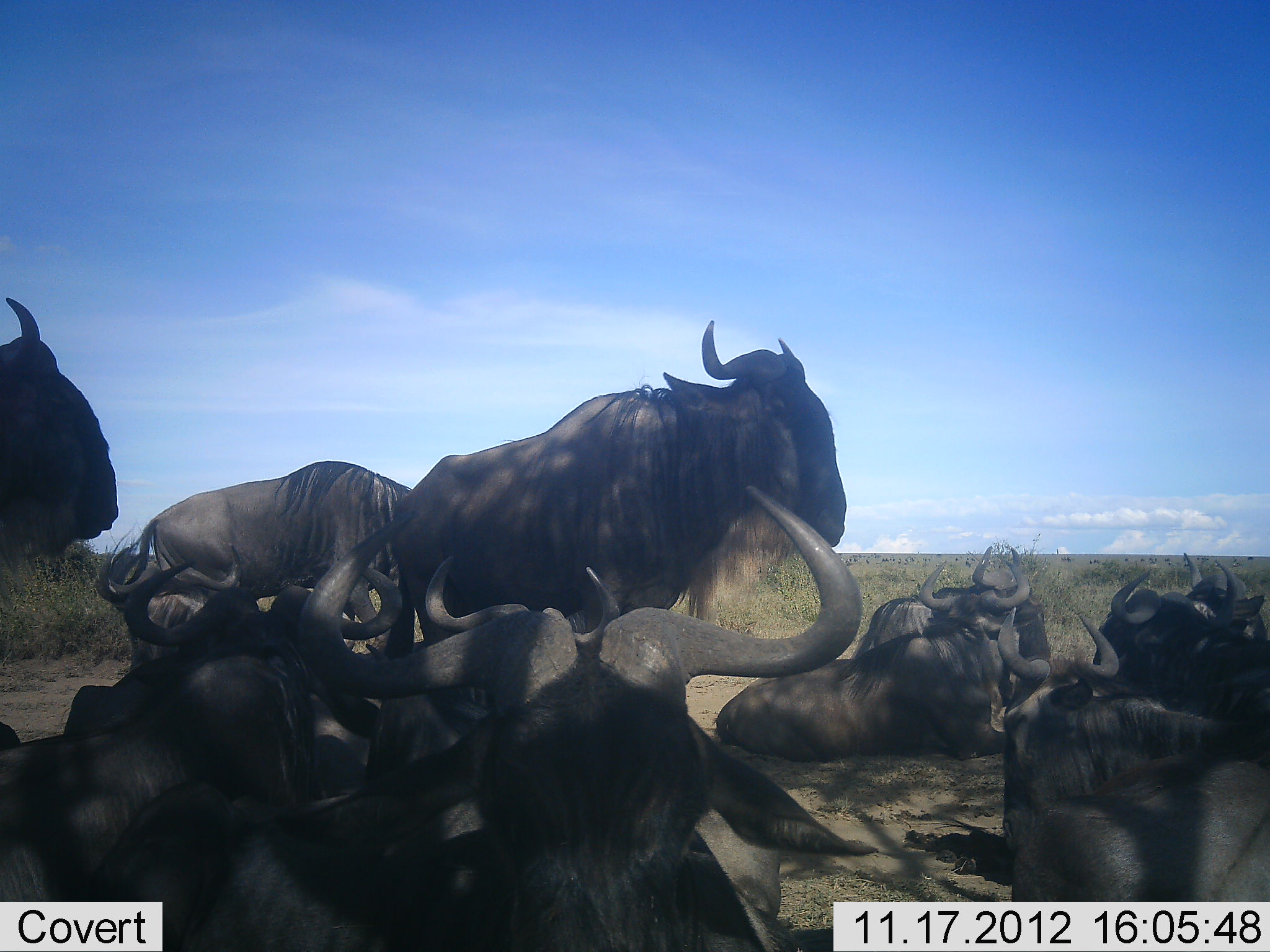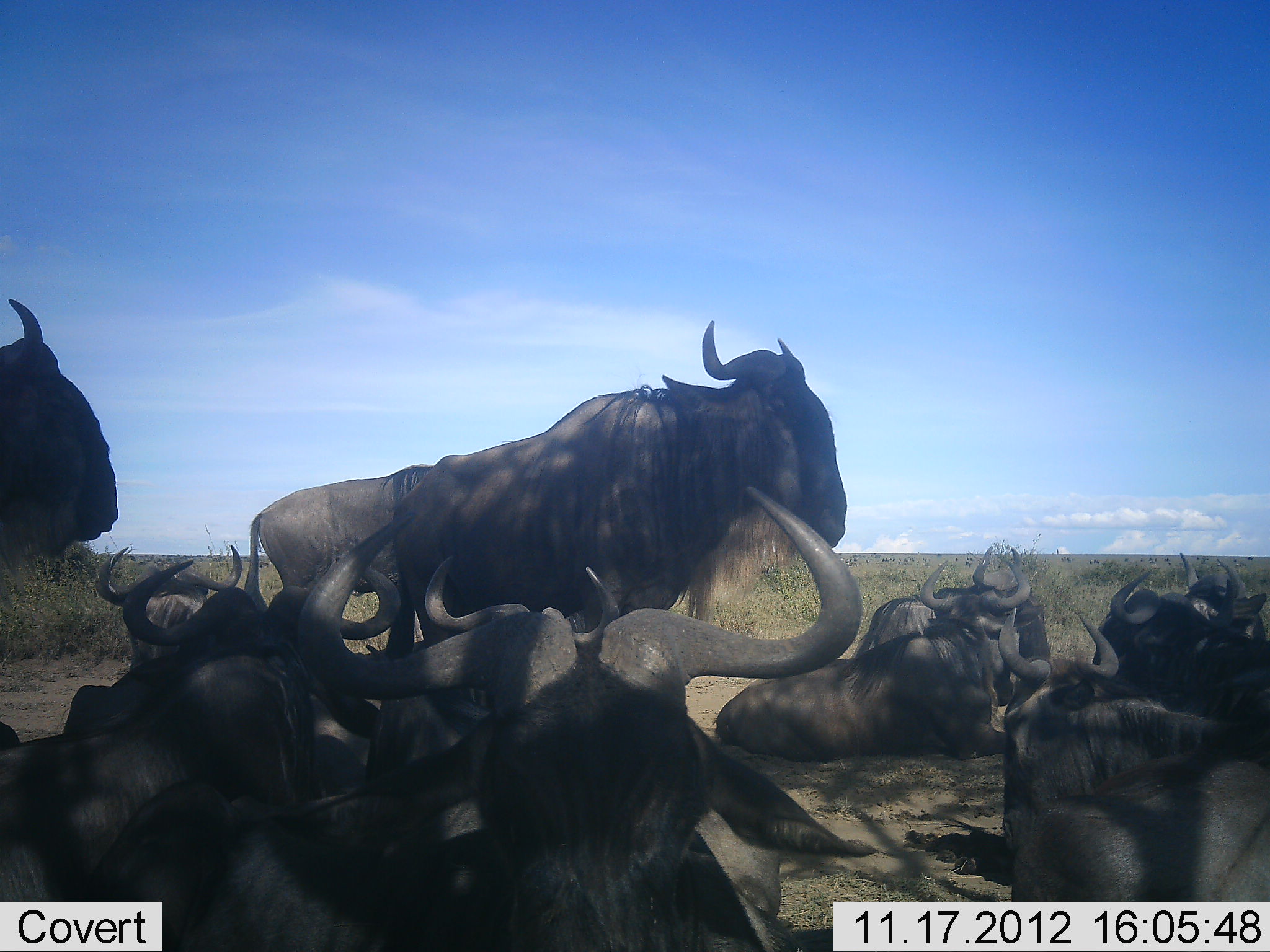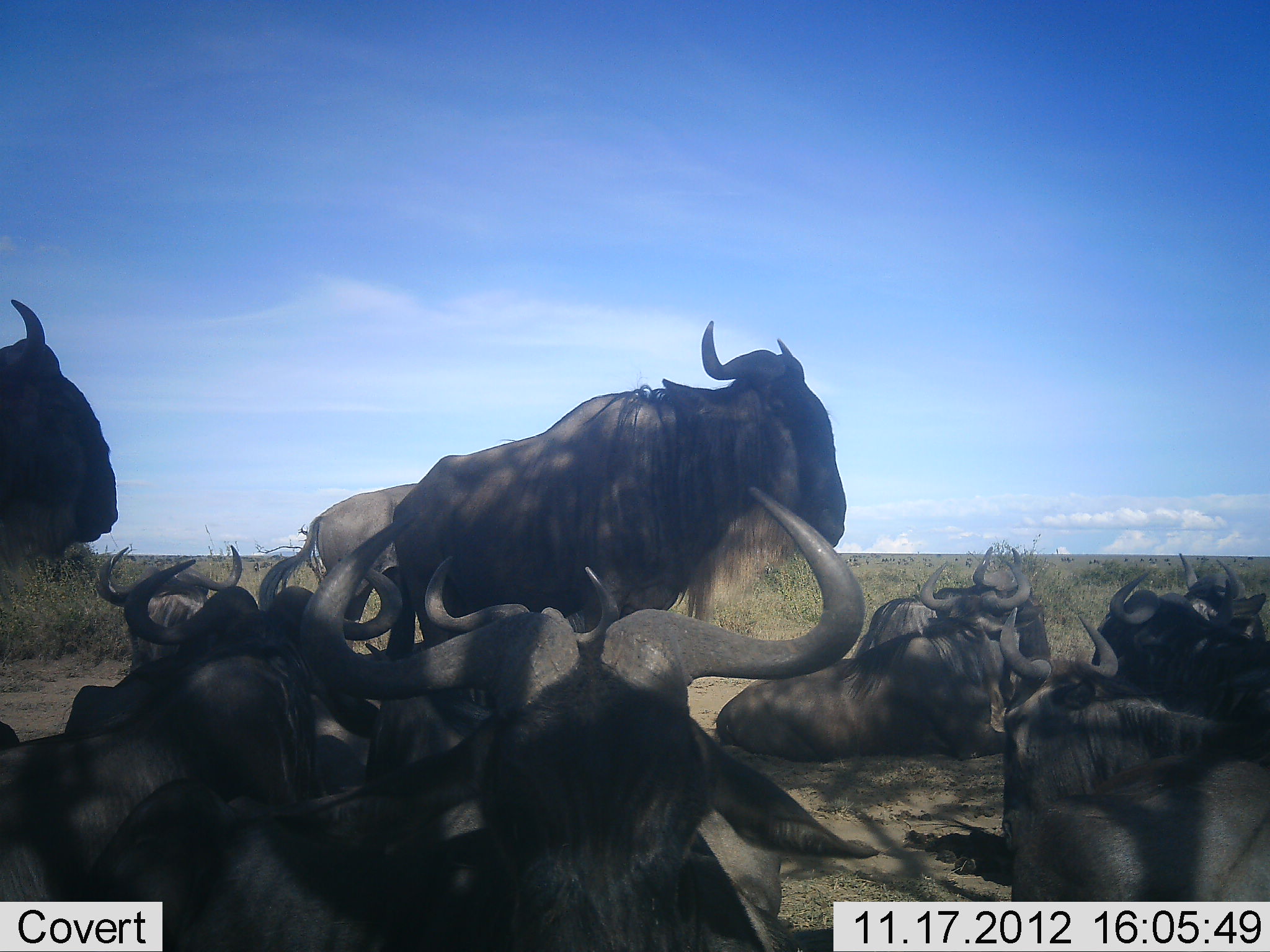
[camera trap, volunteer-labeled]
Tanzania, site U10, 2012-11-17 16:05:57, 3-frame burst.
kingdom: Animalia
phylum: Chordata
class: Mammalia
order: Artiodactyla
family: Bovidae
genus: Connochaetes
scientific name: Connochaetes taurinus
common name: blue wildebeest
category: wildebeest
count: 11-50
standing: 70%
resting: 100%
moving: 20%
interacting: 0%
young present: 10%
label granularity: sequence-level